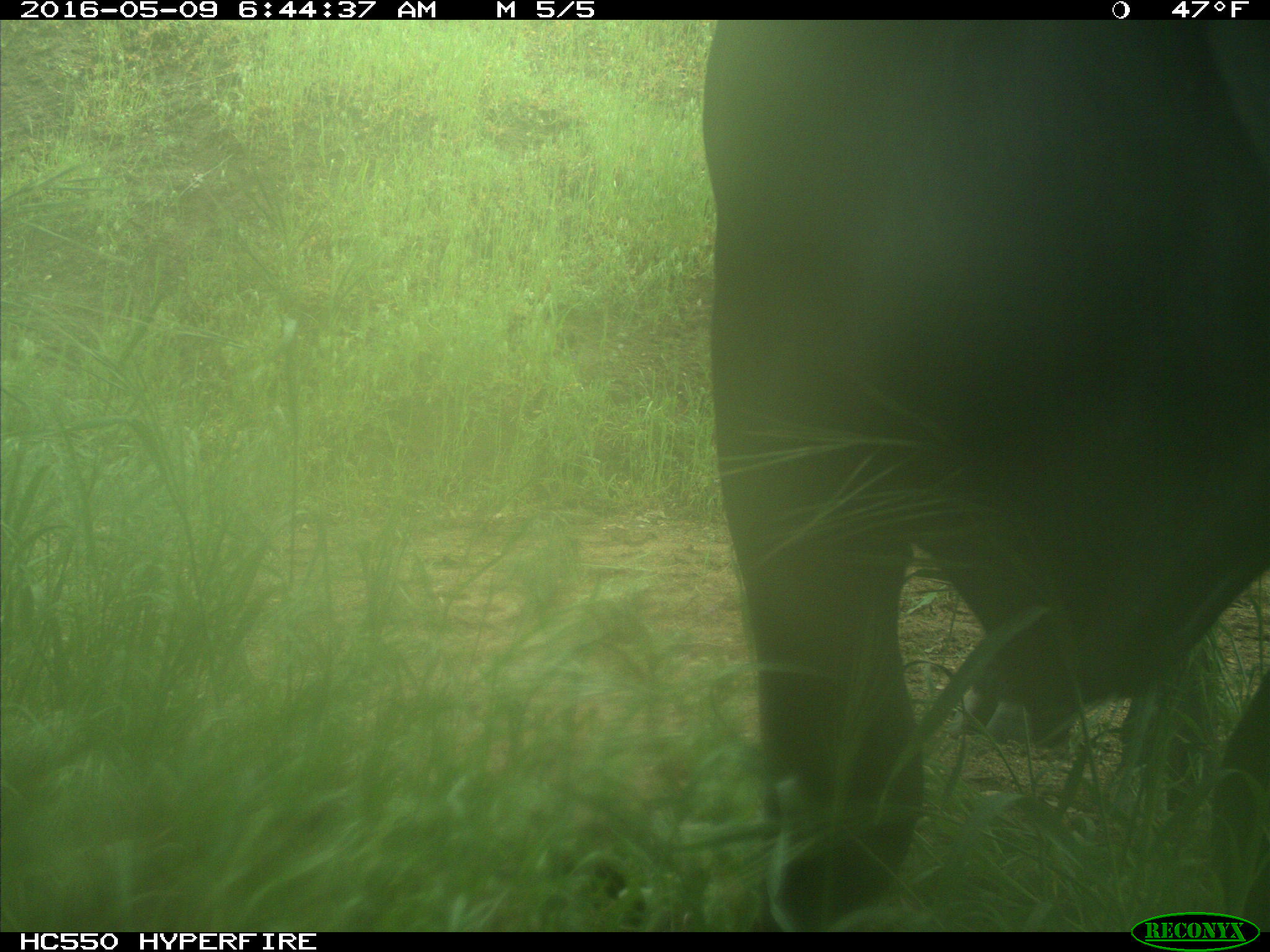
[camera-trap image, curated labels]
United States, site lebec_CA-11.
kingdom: Animalia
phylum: Chordata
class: Mammalia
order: Artiodactyla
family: Bovidae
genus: Bos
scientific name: Bos taurus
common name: domestic cow